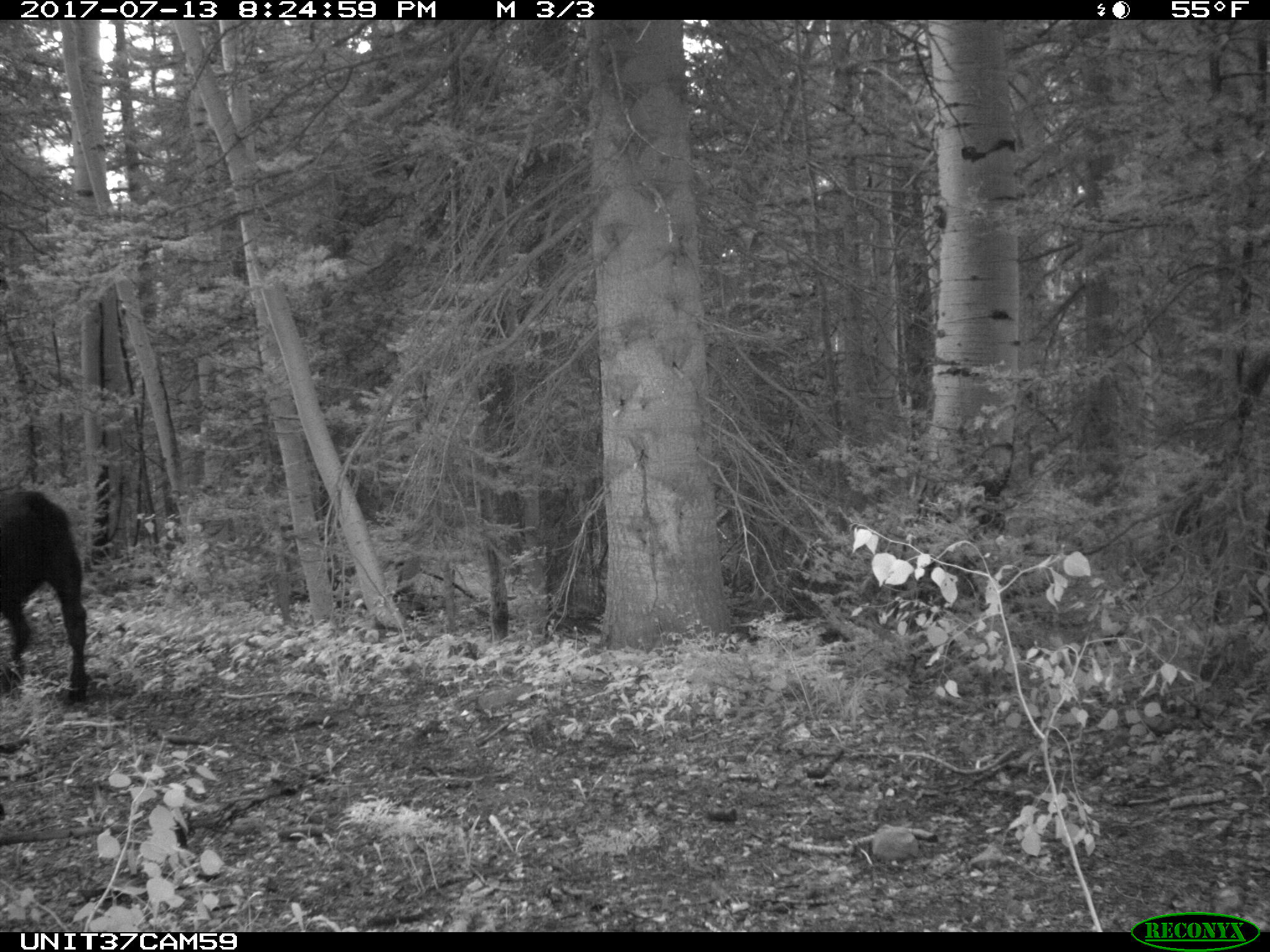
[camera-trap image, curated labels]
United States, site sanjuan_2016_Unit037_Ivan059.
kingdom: Animalia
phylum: Chordata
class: Mammalia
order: Artiodactyla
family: Bovidae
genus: Bos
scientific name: Bos taurus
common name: domestic cow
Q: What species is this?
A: Bos taurus (domestic cow).